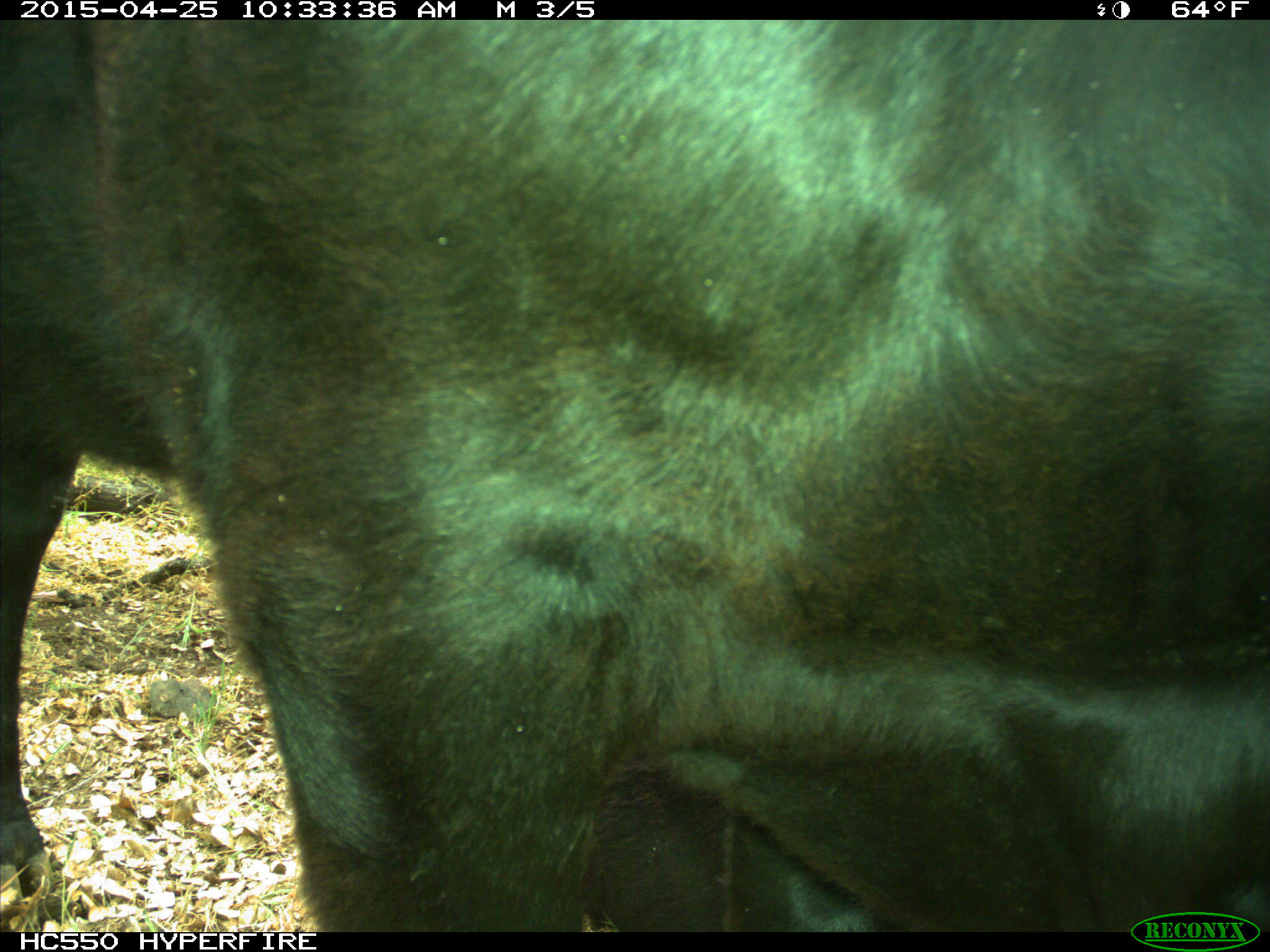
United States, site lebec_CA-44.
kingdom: Animalia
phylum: Chordata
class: Mammalia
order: Artiodactyla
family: Suidae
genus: Sus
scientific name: Sus scrofa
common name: wild boar